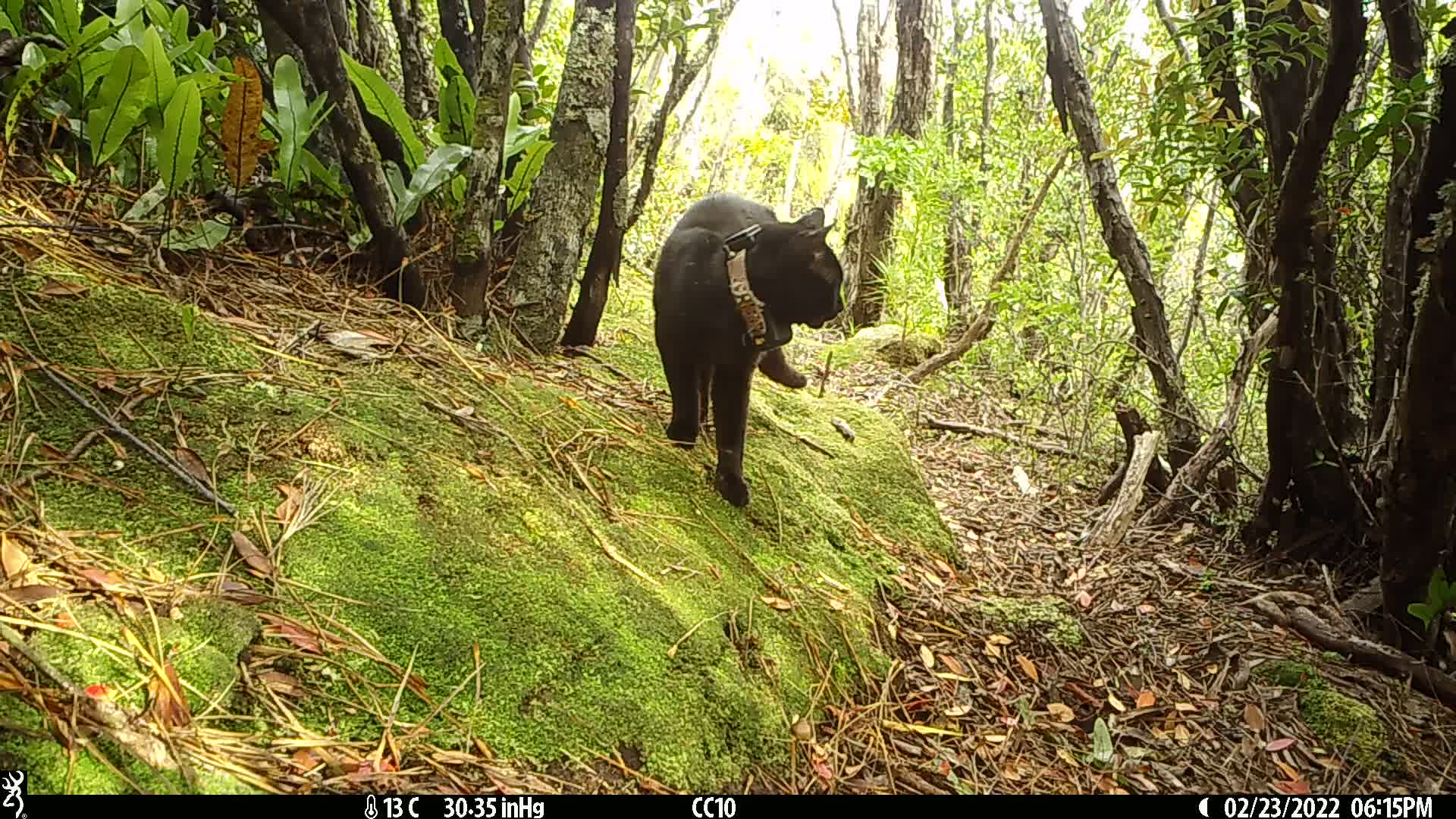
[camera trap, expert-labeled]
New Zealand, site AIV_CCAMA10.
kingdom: Animalia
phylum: Chordata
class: Mammalia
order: Carnivora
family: Felidae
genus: Felis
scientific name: Felis catus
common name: domestic cat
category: cat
Cat (domestic cat) (Felis catus).